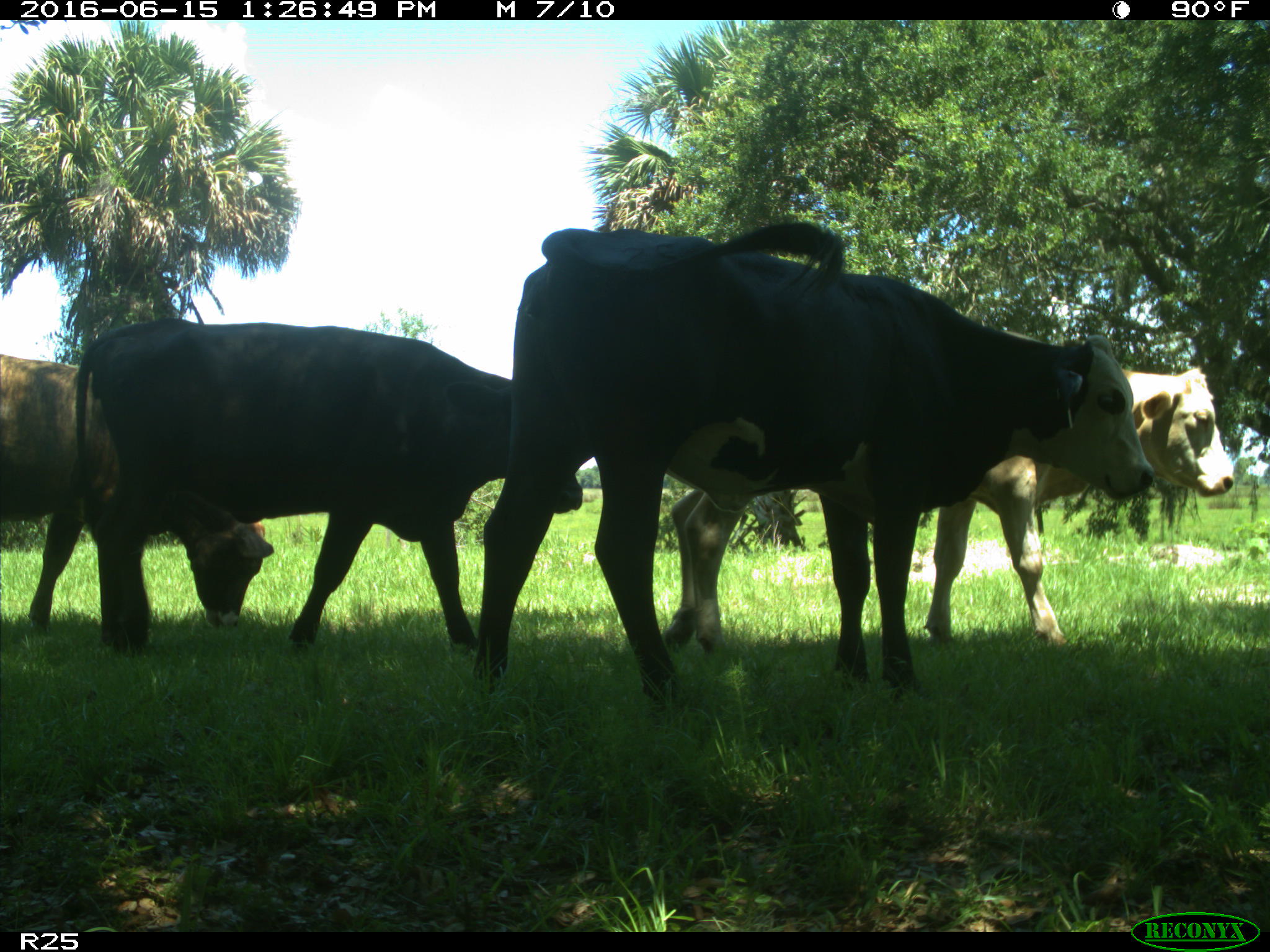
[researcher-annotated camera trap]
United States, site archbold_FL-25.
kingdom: Animalia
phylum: Chordata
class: Mammalia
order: Artiodactyla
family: Bovidae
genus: Bos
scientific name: Bos taurus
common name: domestic cow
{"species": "Bos taurus (domestic cow)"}